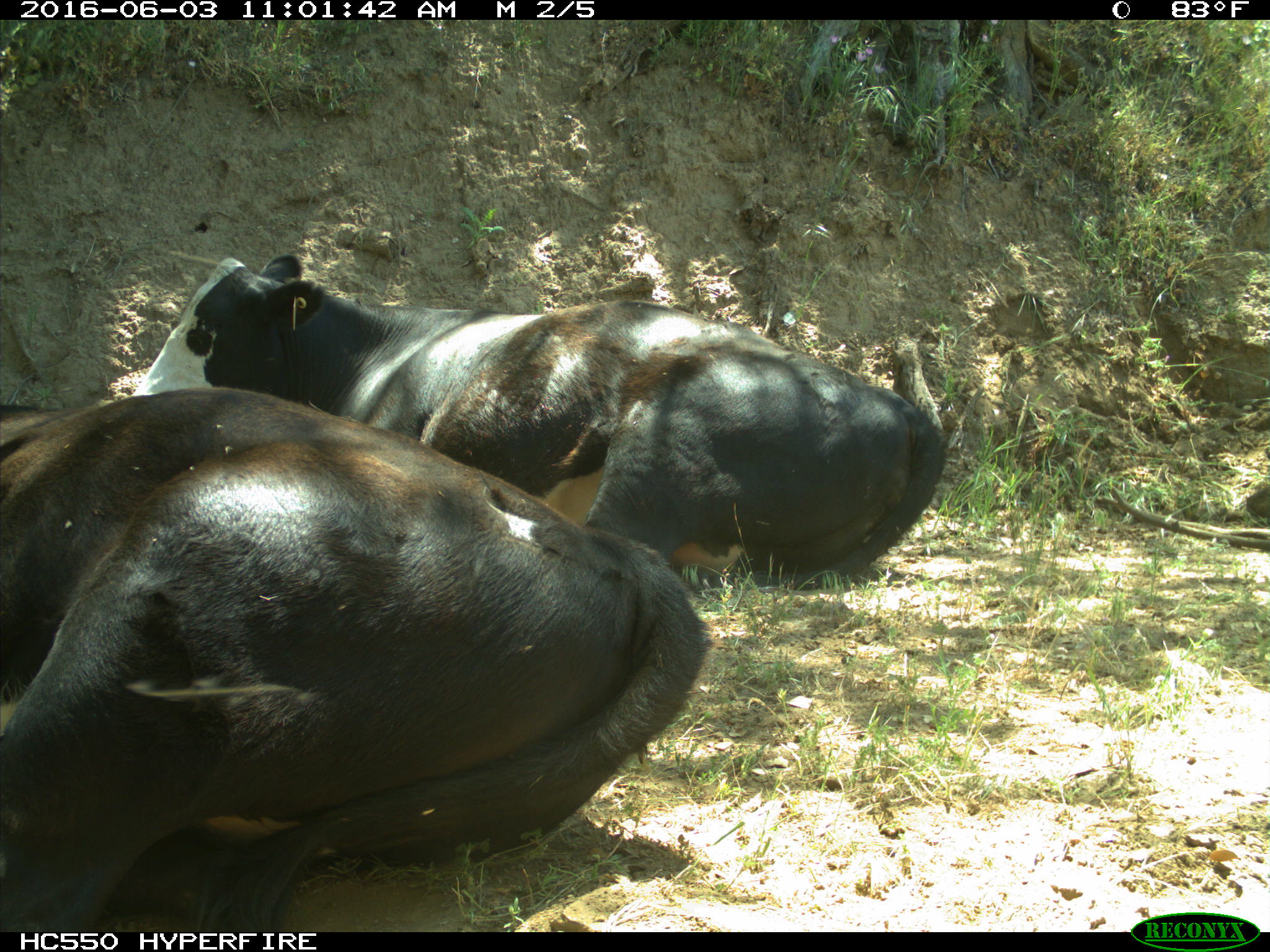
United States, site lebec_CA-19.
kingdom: Animalia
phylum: Chordata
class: Mammalia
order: Artiodactyla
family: Bovidae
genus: Bos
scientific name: Bos taurus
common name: domestic cow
Bos taurus (domestic cow).